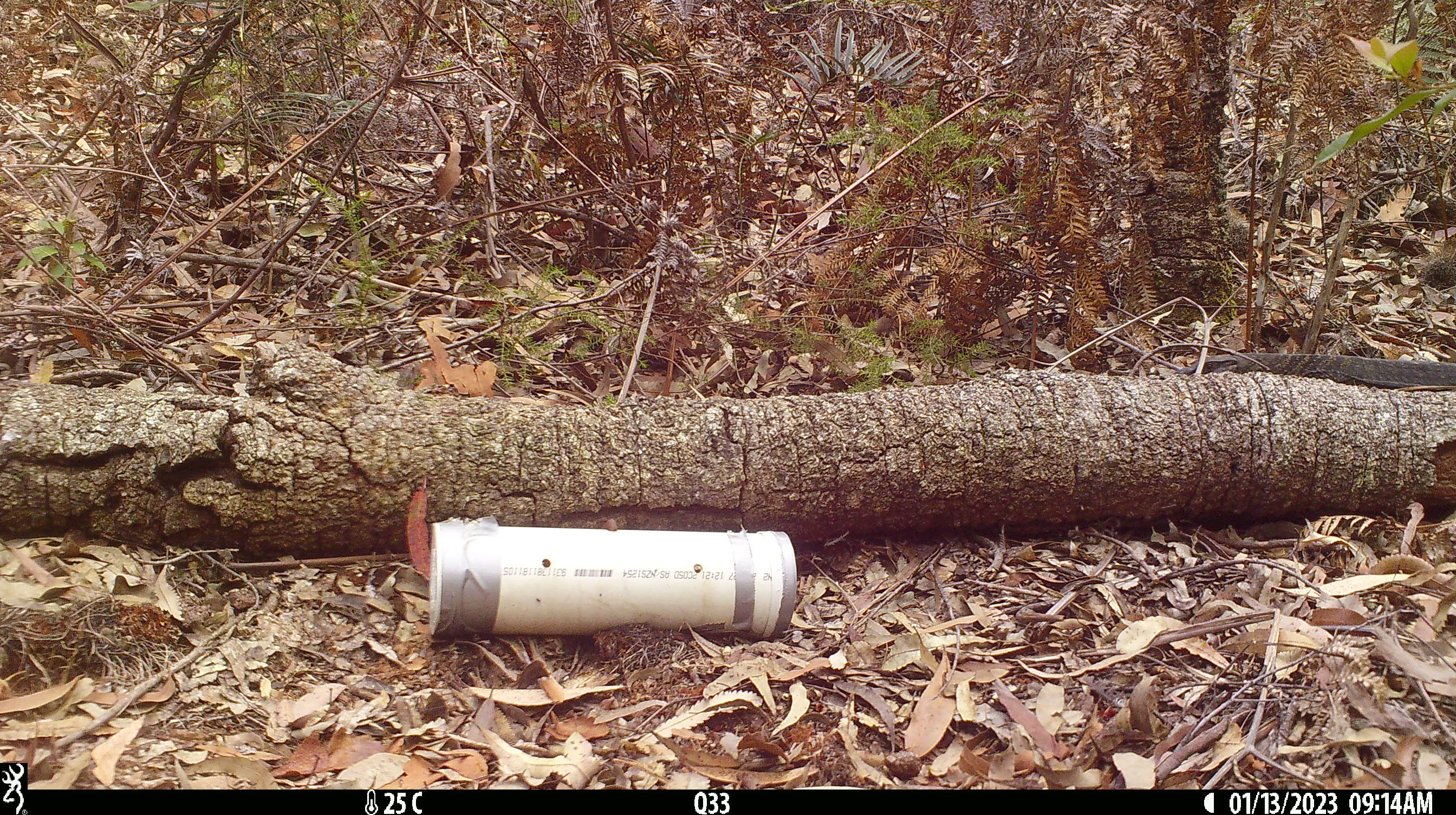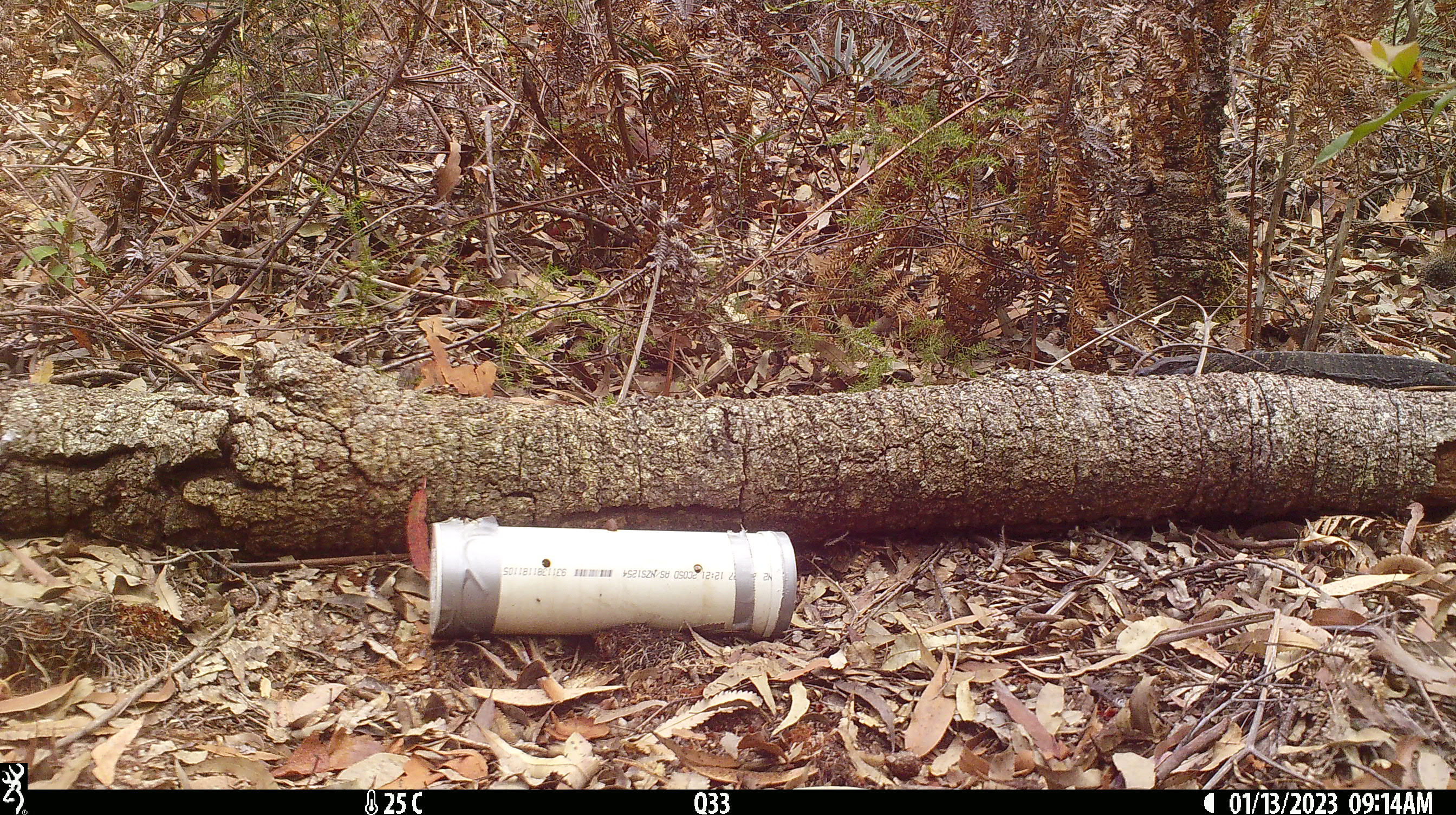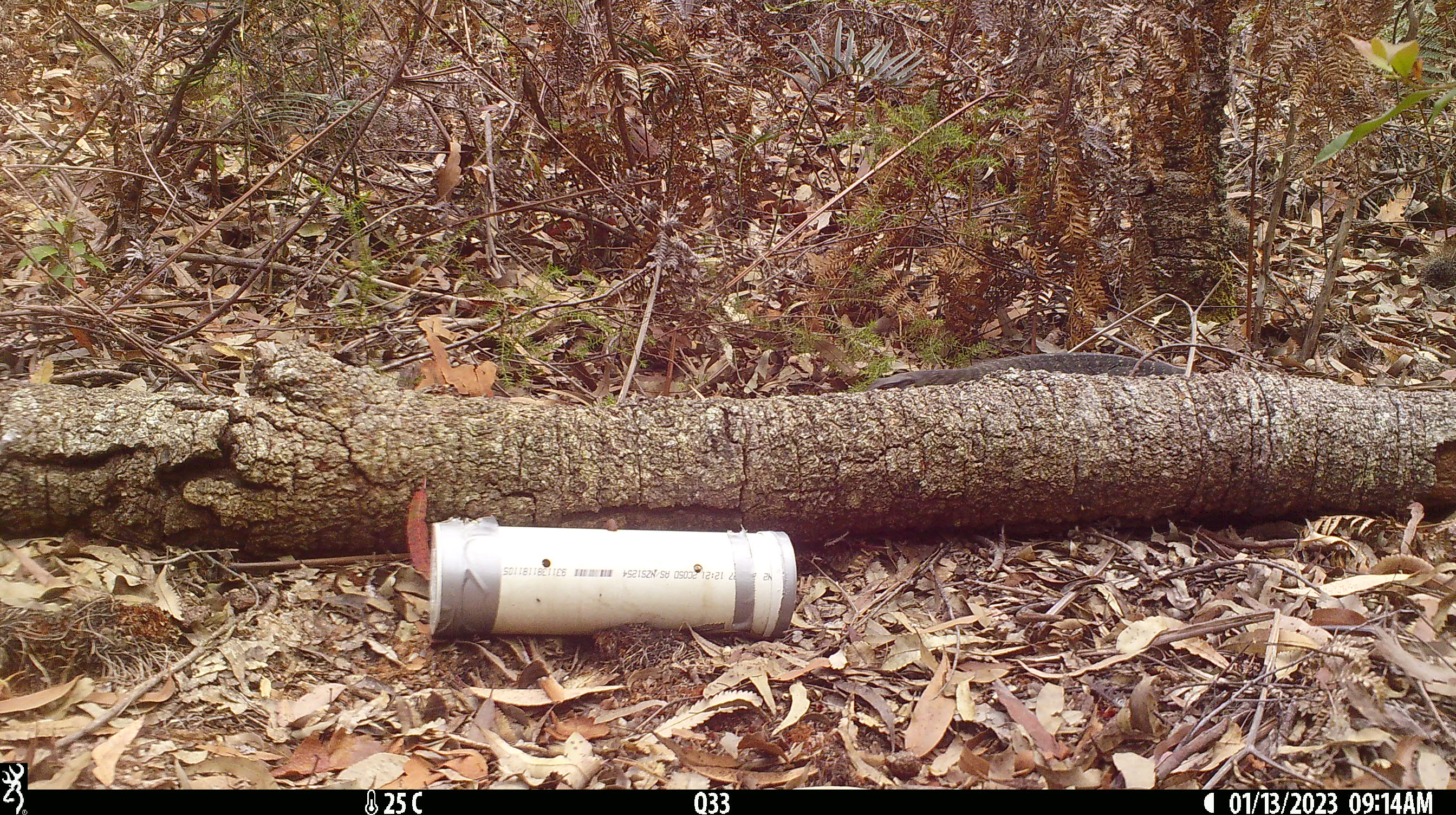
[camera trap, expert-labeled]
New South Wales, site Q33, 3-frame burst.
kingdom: Animalia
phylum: Chordata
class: Reptilia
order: Squamata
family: Varanidae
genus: Varanus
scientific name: Varanus varius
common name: lace monitor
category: goanna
Goanna (lace monitor) (Varanus varius).